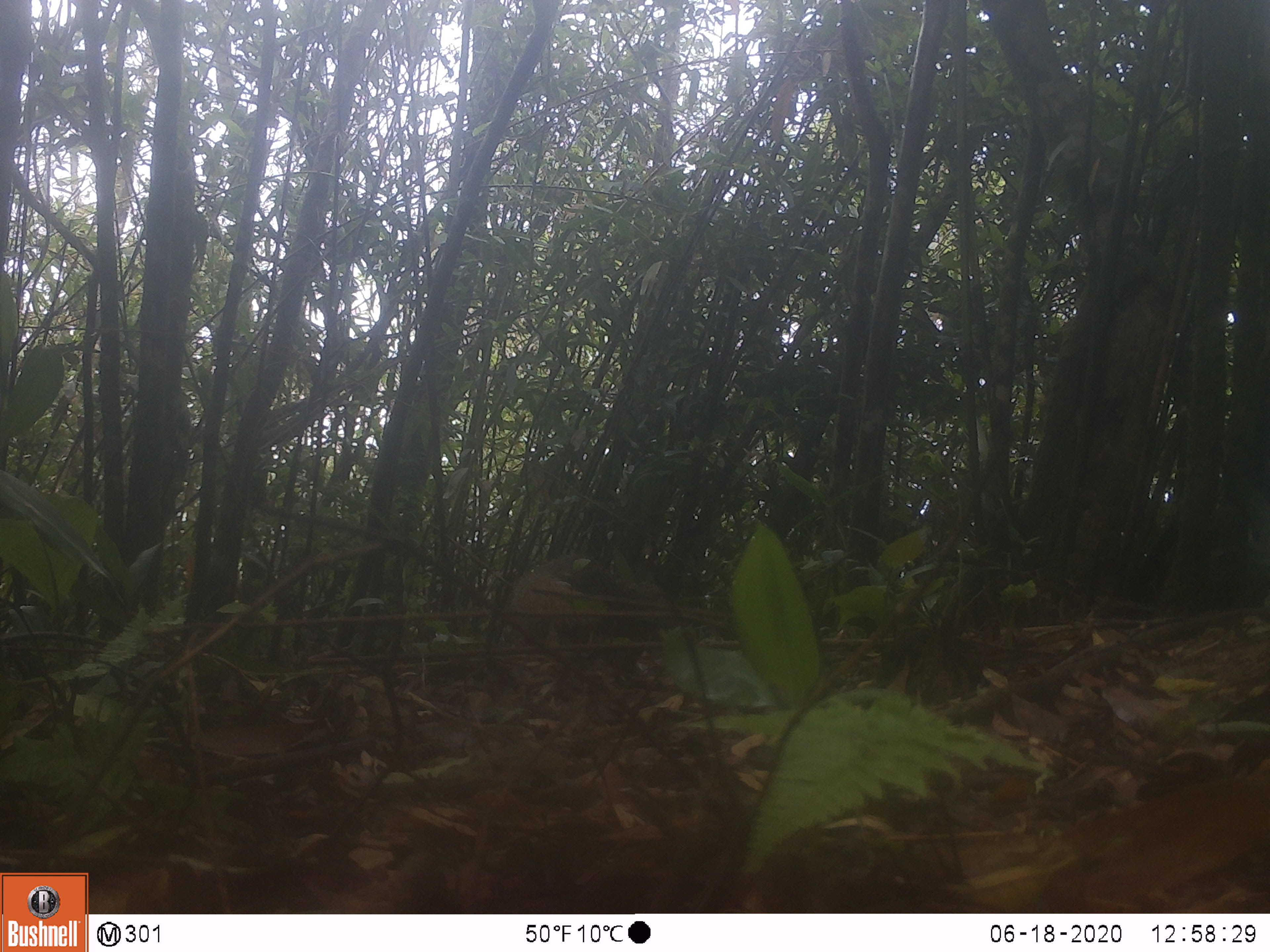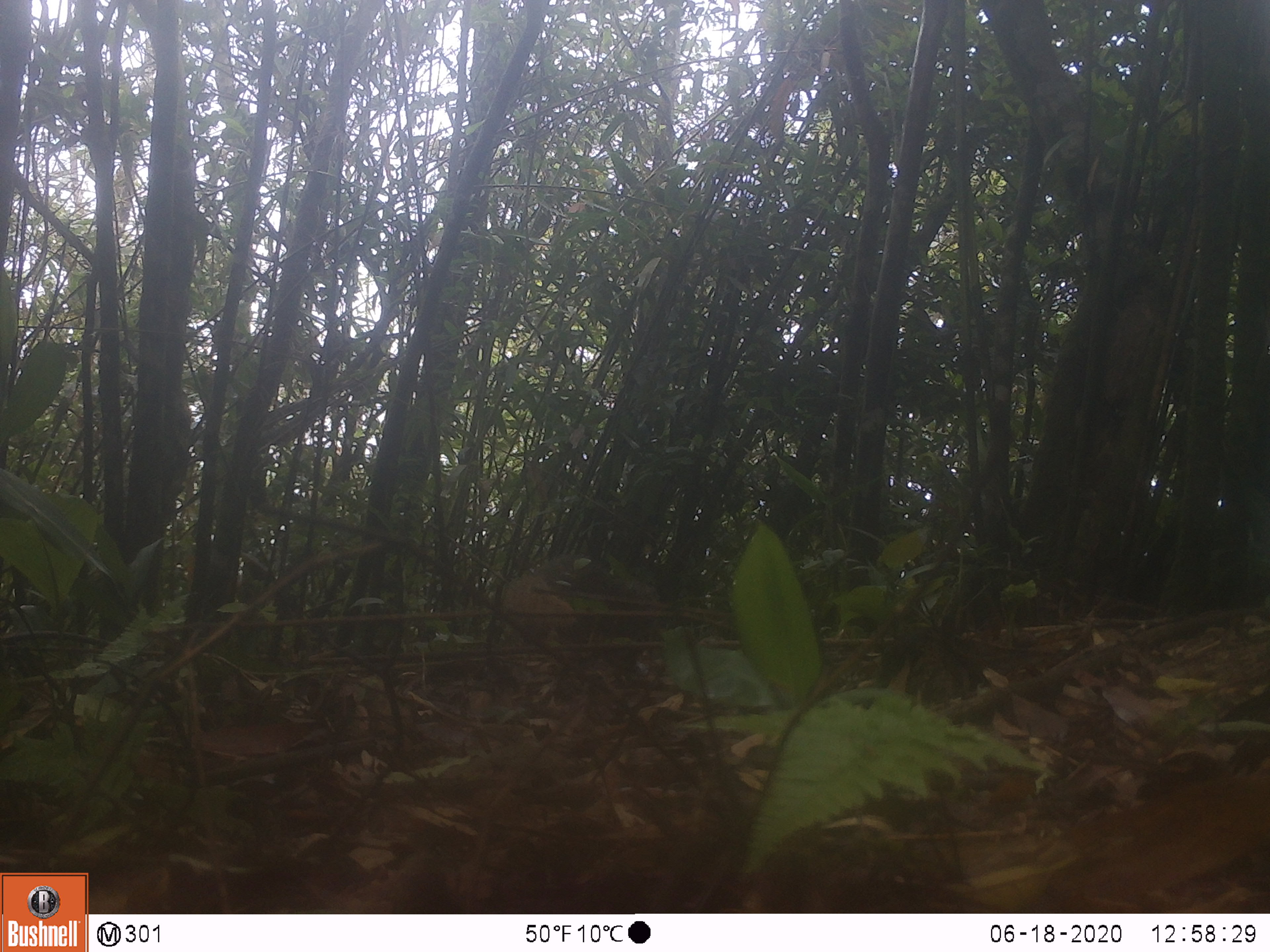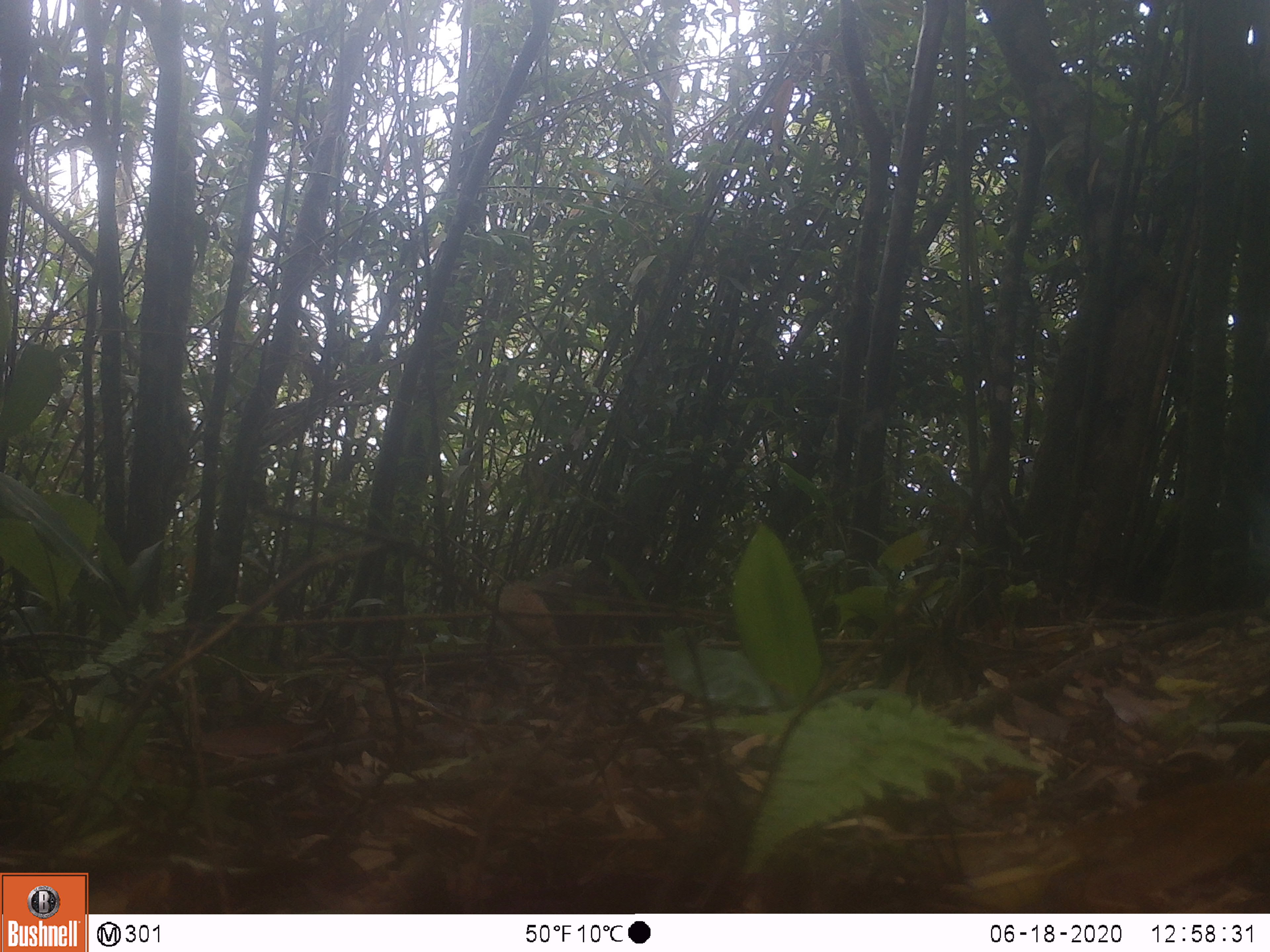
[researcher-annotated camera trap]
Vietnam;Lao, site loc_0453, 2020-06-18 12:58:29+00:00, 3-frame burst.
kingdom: Animalia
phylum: Chordata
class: Mammalia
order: Carnivora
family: Herpestidae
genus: Urva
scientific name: Urva urva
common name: crab-eating mongoose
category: crab eating mongoose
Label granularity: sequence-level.